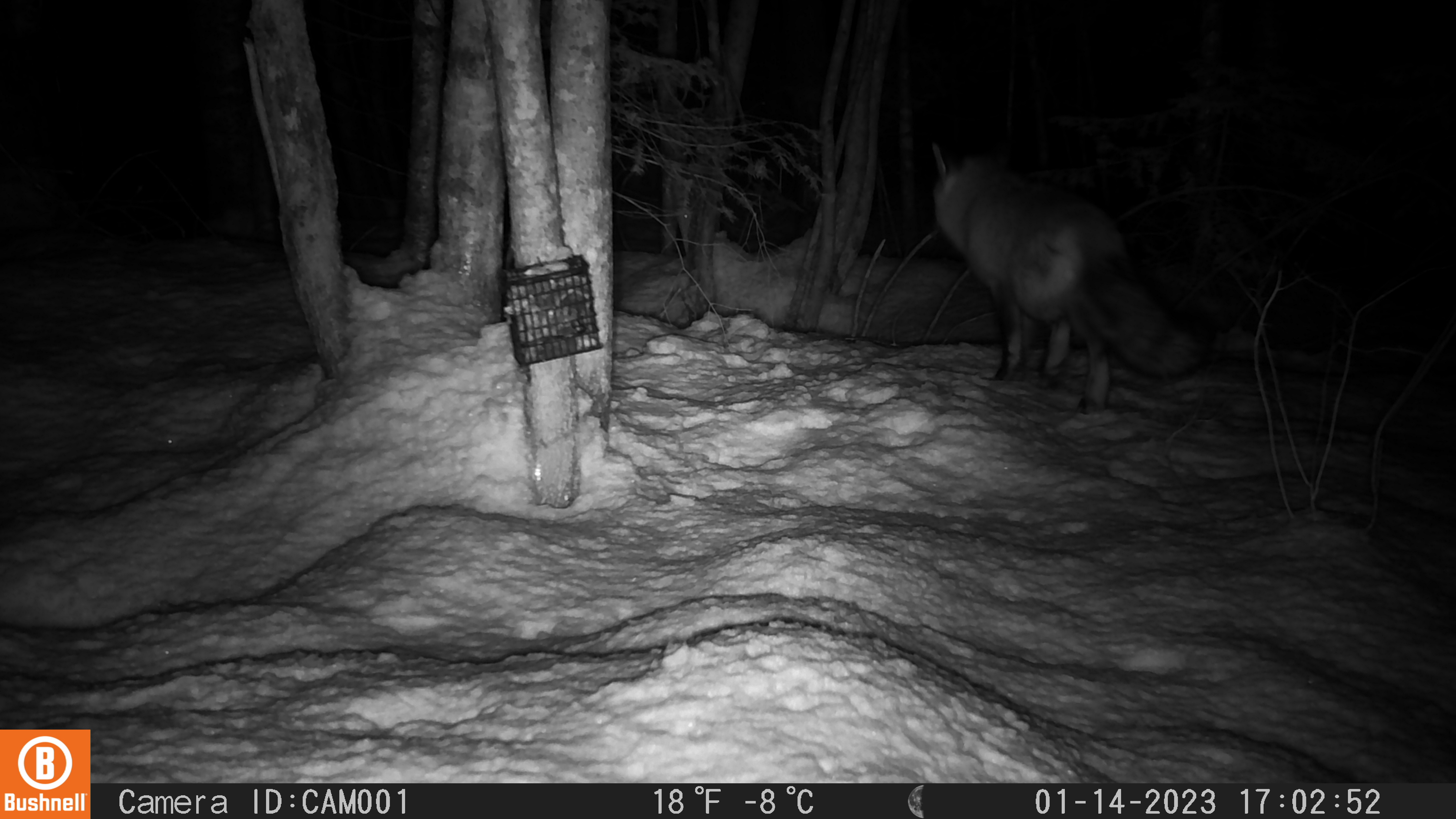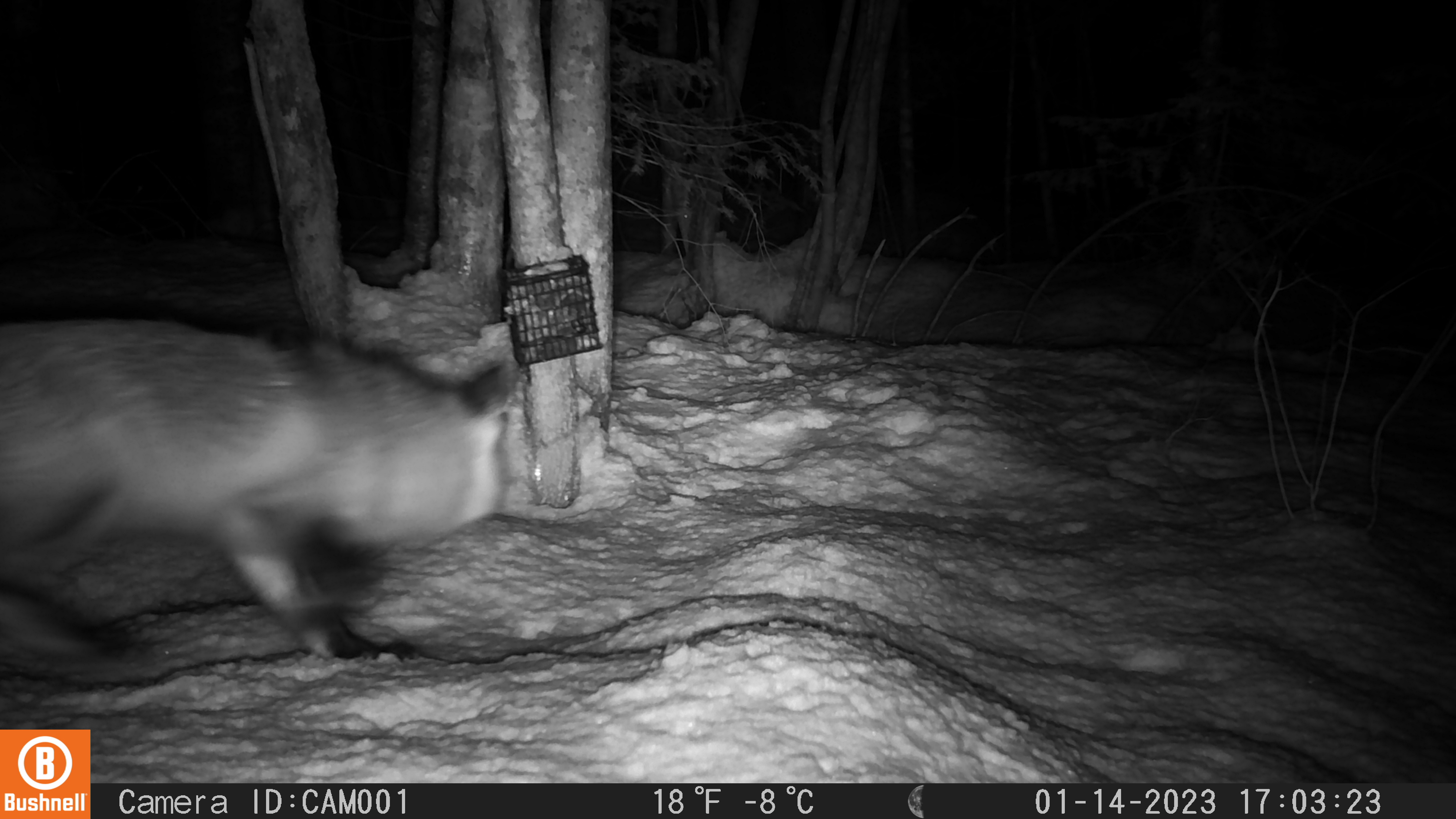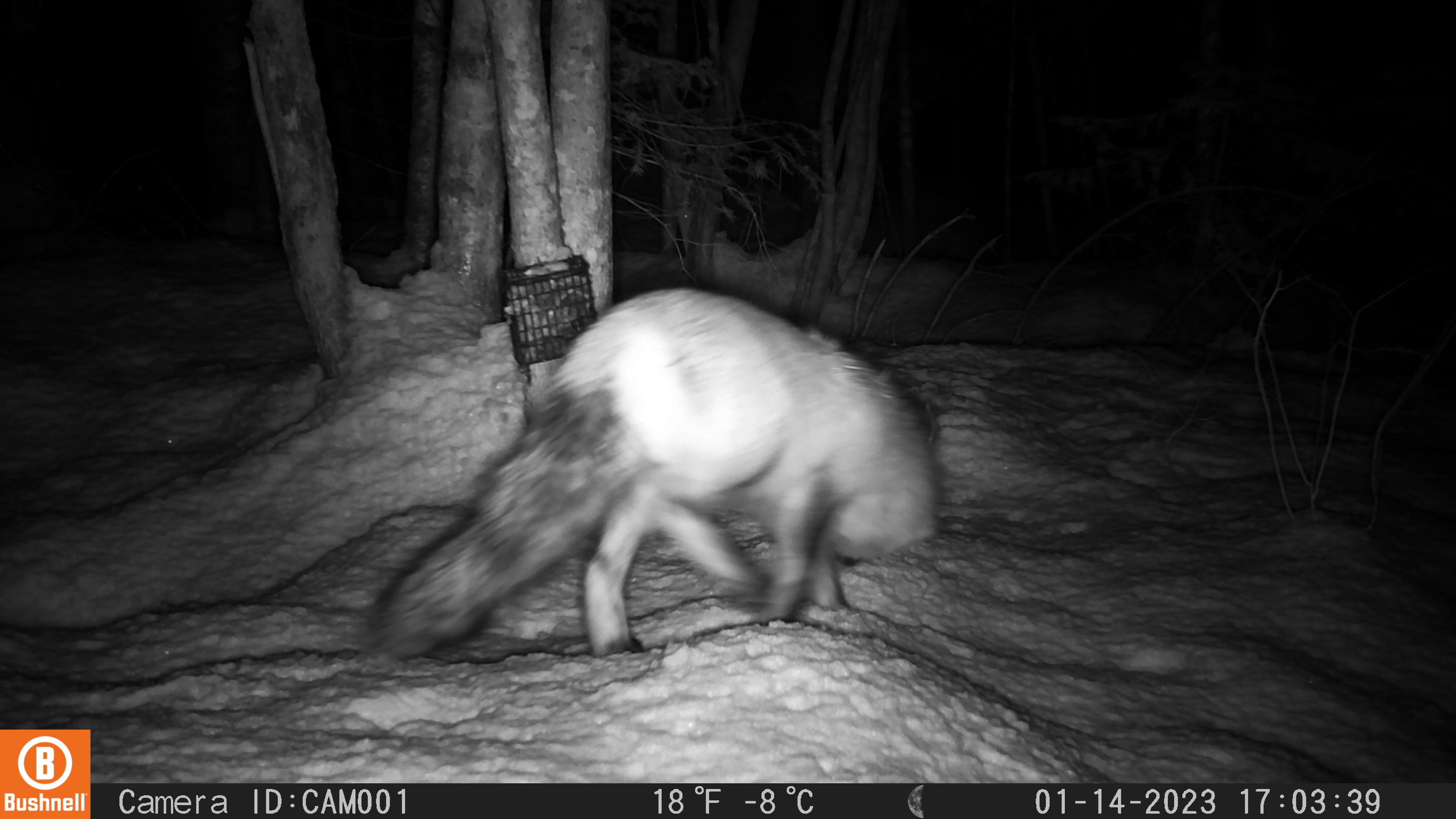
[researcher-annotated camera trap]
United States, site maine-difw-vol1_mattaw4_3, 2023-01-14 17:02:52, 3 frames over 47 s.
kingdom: Animalia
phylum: Chordata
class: Mammalia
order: Carnivora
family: Canidae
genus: Vulpes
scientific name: Vulpes vulpes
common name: red fox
Red fox (Vulpes vulpes).